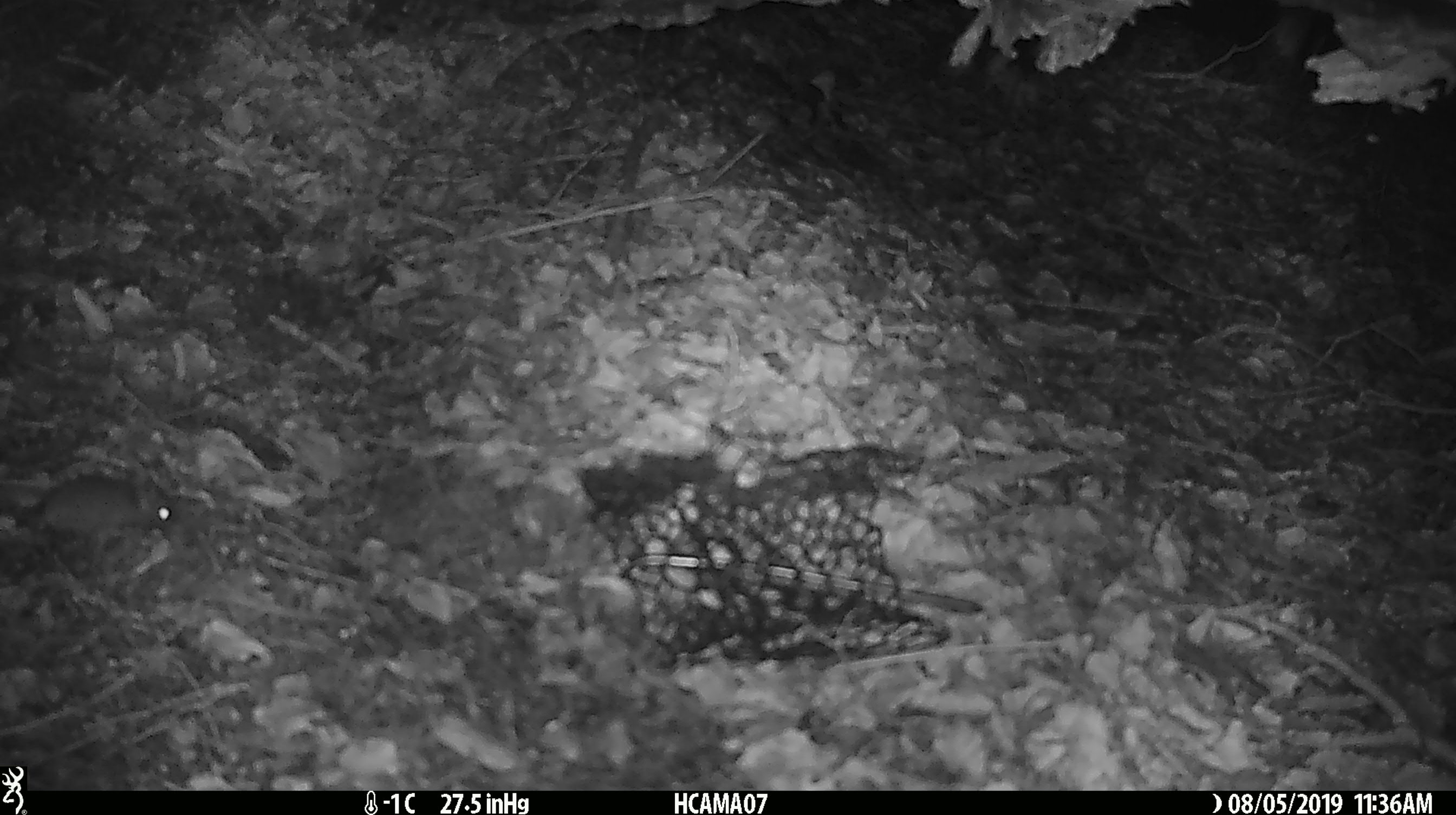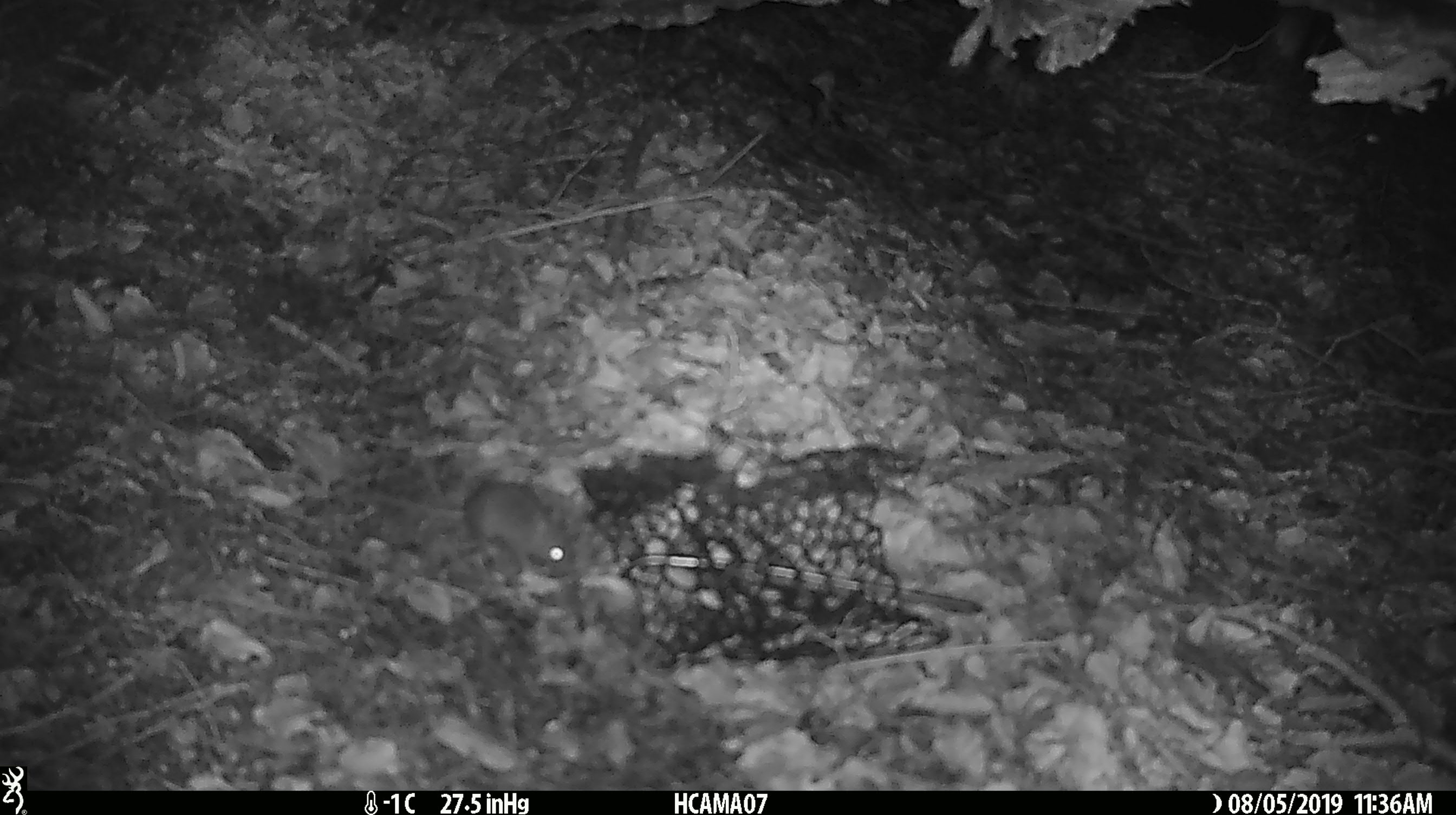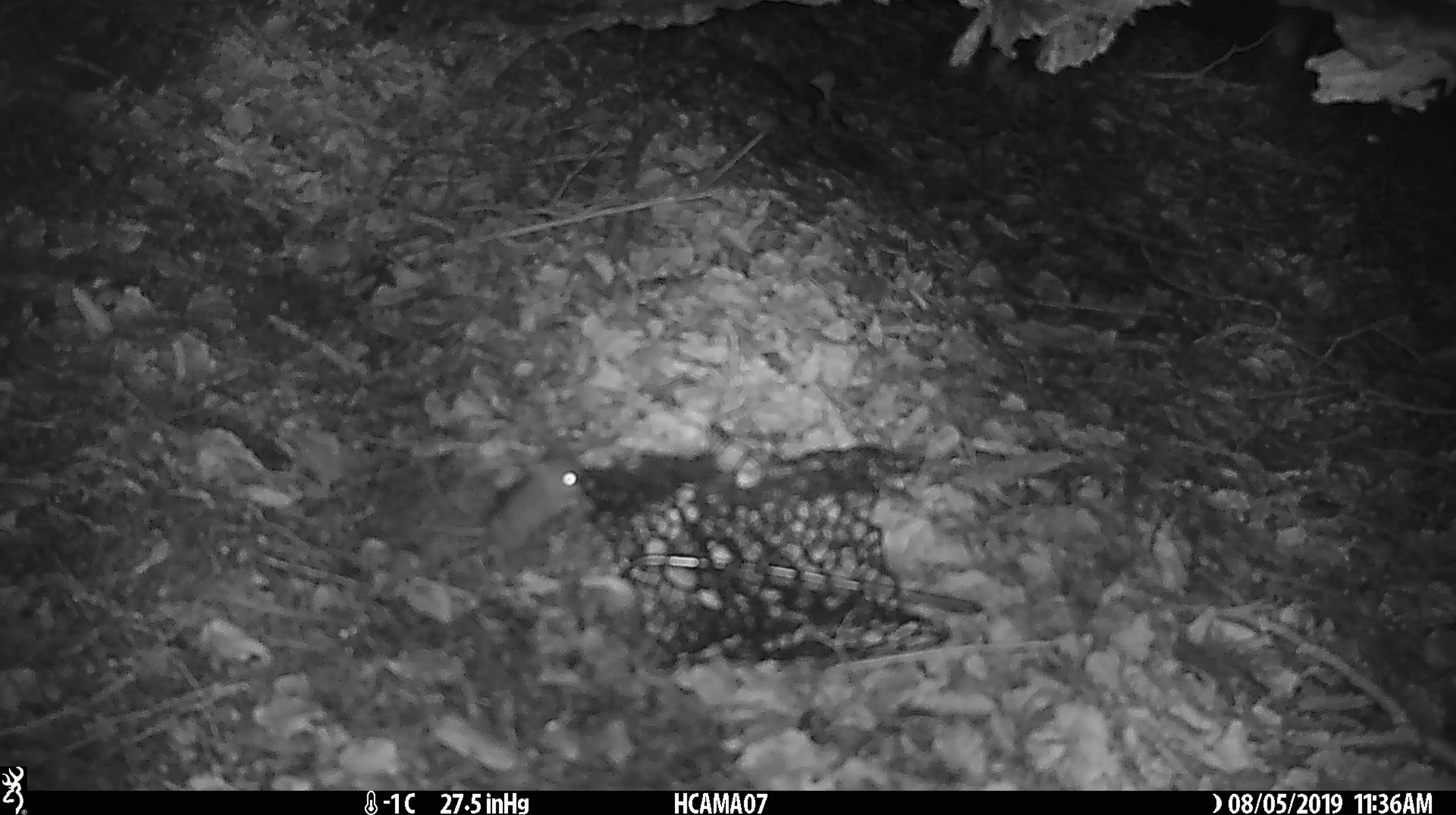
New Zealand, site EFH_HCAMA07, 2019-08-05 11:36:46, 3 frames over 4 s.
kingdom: Animalia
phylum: Chordata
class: Mammalia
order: Rodentia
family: Muridae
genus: Mus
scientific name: Mus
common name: mouse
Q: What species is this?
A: Mouse (Mus).